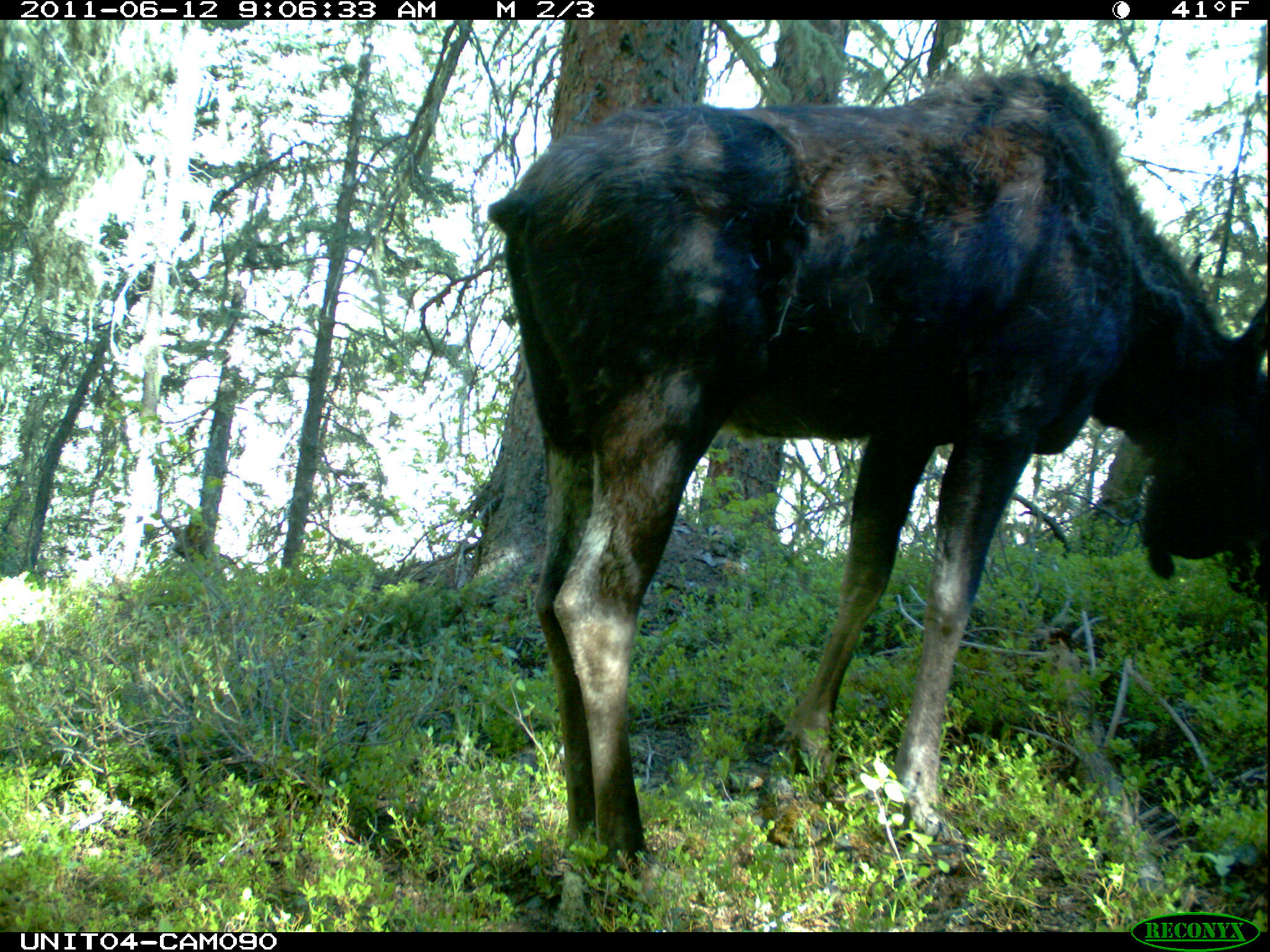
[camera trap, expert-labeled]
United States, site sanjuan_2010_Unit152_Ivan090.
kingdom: Animalia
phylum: Chordata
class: Mammalia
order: Artiodactyla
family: Cervidae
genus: Alces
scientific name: Alces alces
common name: moose